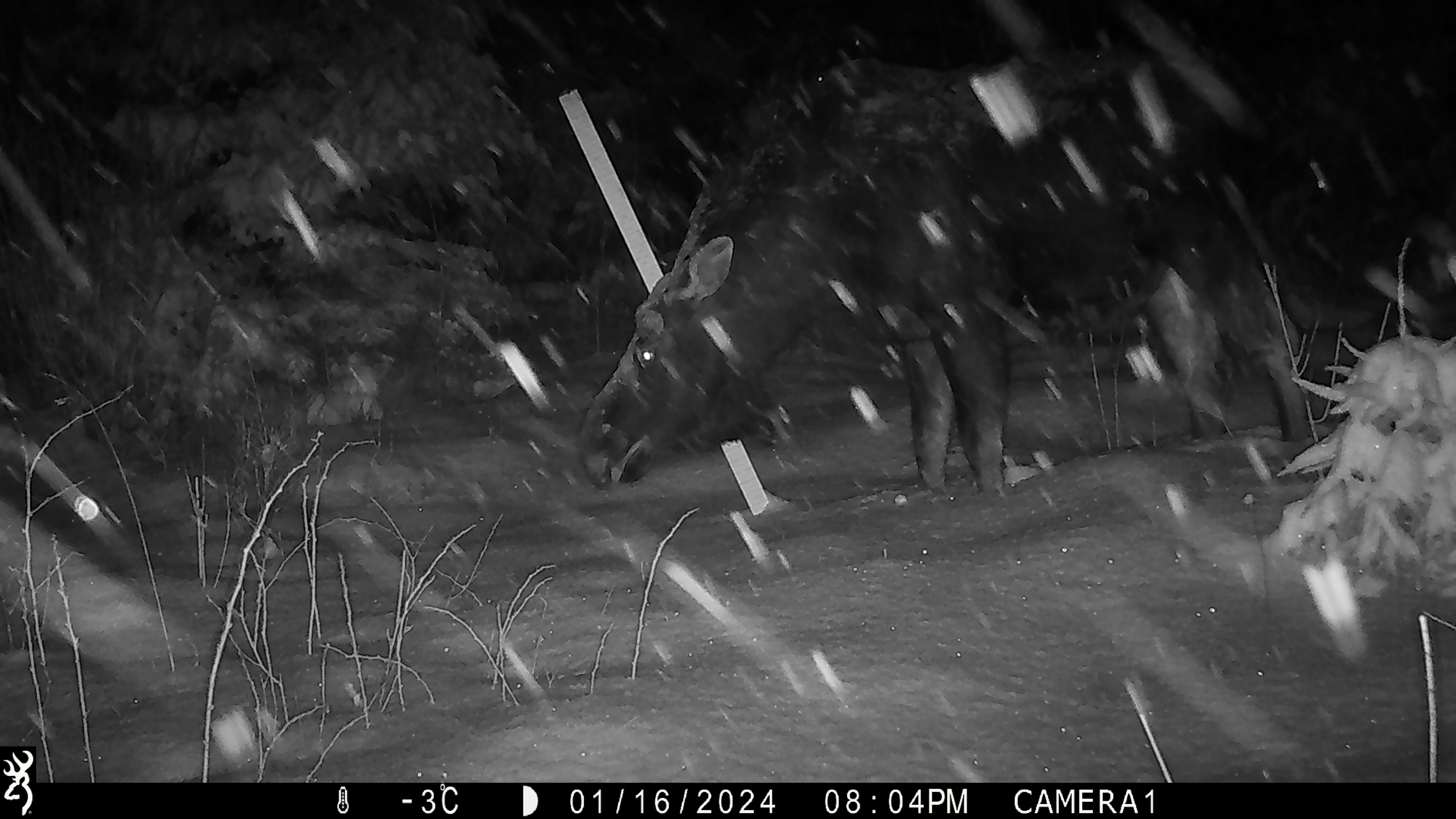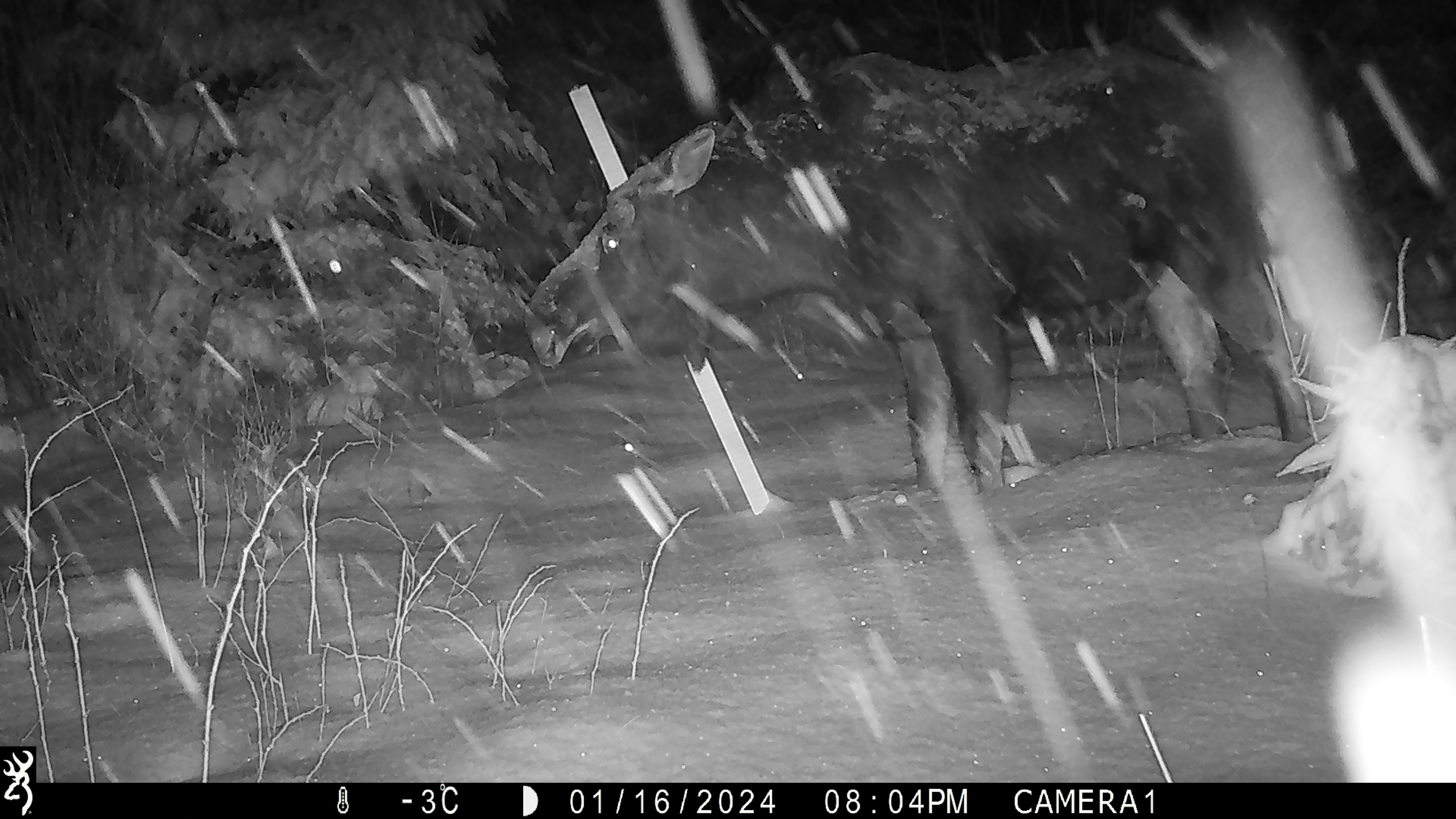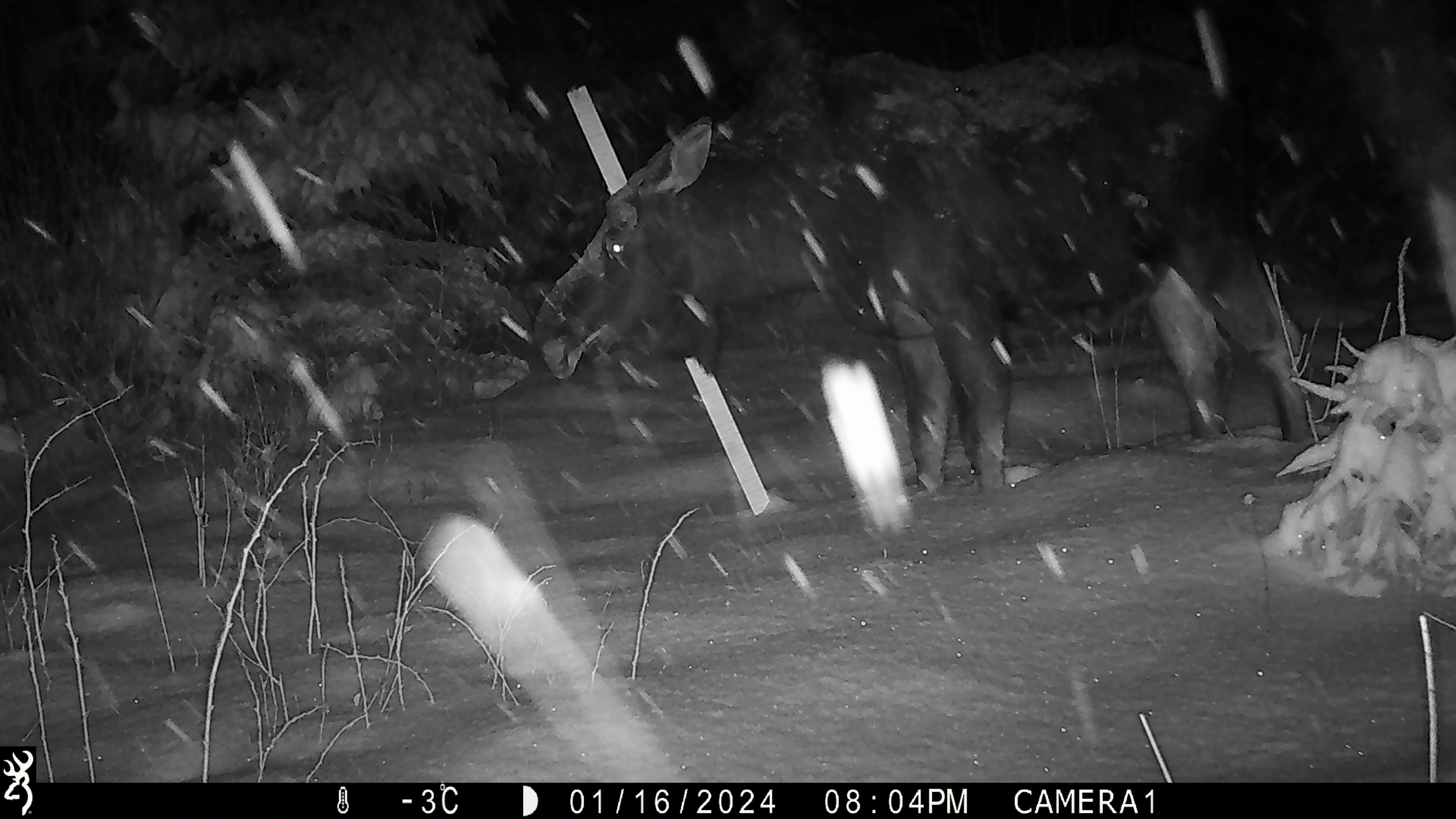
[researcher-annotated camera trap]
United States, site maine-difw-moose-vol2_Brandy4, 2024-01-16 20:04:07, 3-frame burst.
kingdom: Animalia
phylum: Chordata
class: Mammalia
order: Artiodactyla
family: Cervidae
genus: Alces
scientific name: Alces alces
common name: moose